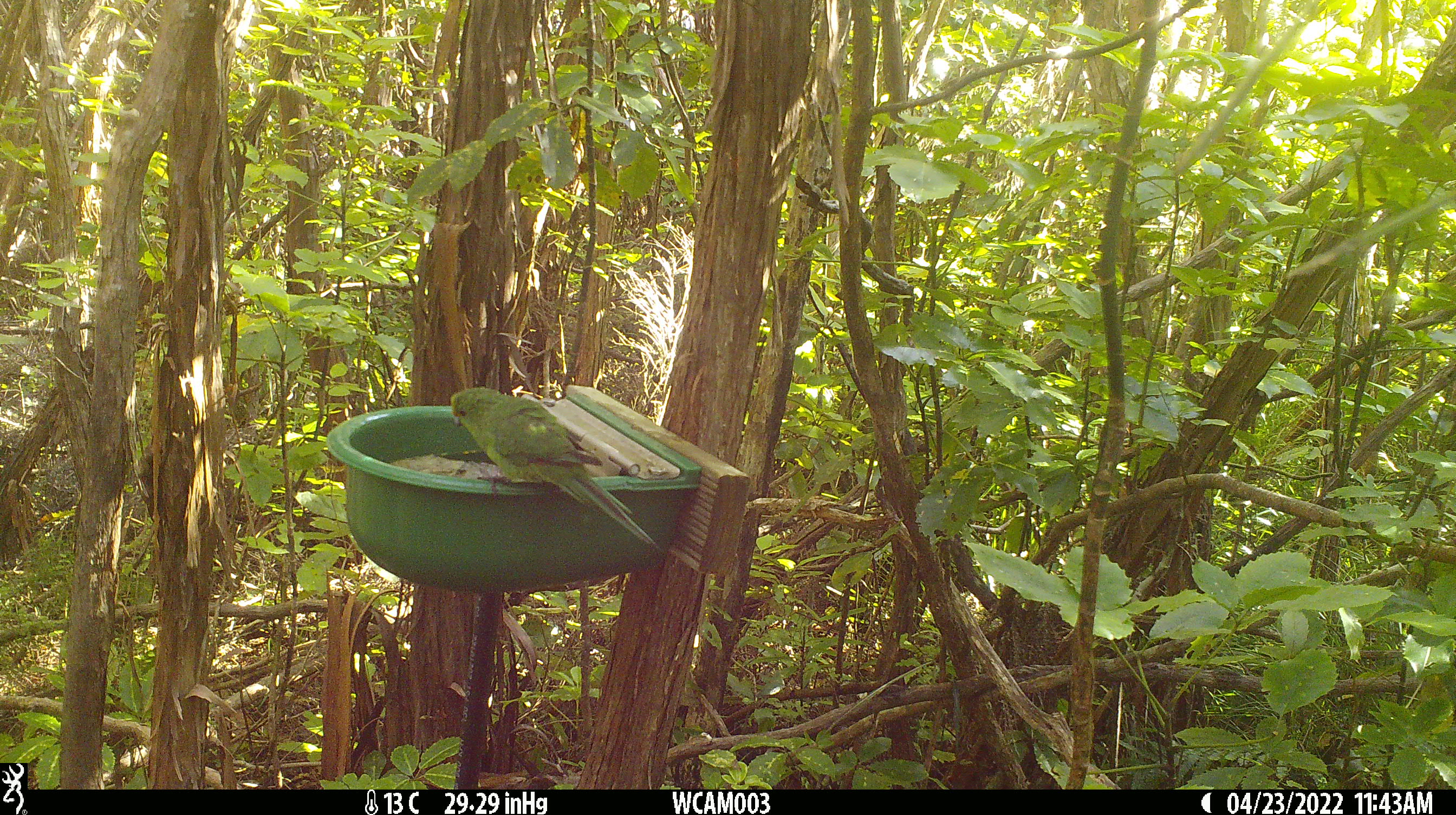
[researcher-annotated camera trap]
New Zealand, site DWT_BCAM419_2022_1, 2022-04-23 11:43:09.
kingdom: Animalia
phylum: Chordata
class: Aves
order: Psittaciformes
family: Psittaculidae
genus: Cyanoramphus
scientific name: Cyanoramphus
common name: parakeet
Parakeet (Cyanoramphus).